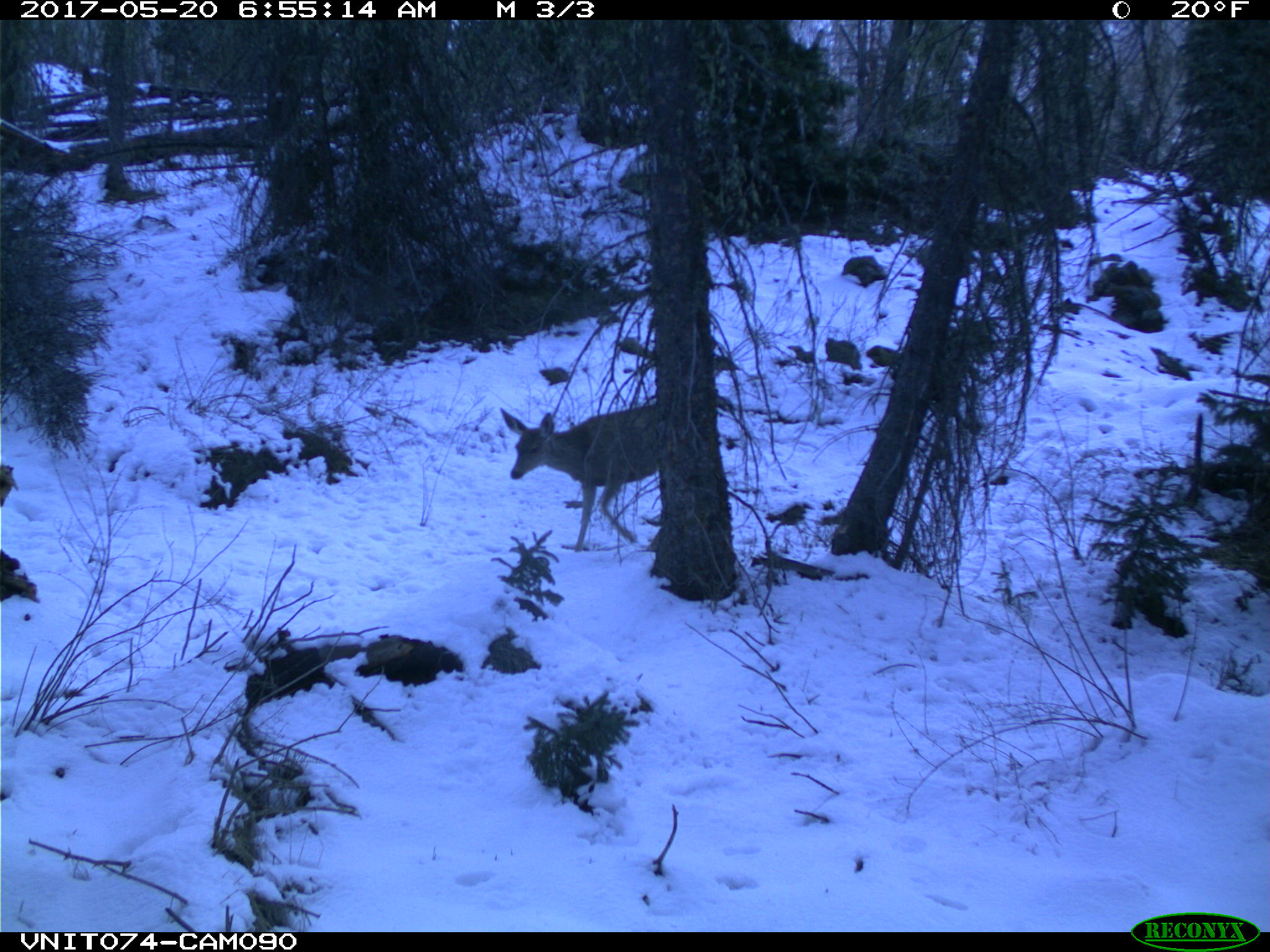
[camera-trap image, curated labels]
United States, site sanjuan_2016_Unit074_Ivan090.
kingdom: Animalia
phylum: Chordata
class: Mammalia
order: Artiodactyla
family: Cervidae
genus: Odocoileus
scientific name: Odocoileus hemionus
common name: mule deer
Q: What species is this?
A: Odocoileus hemionus (mule deer).